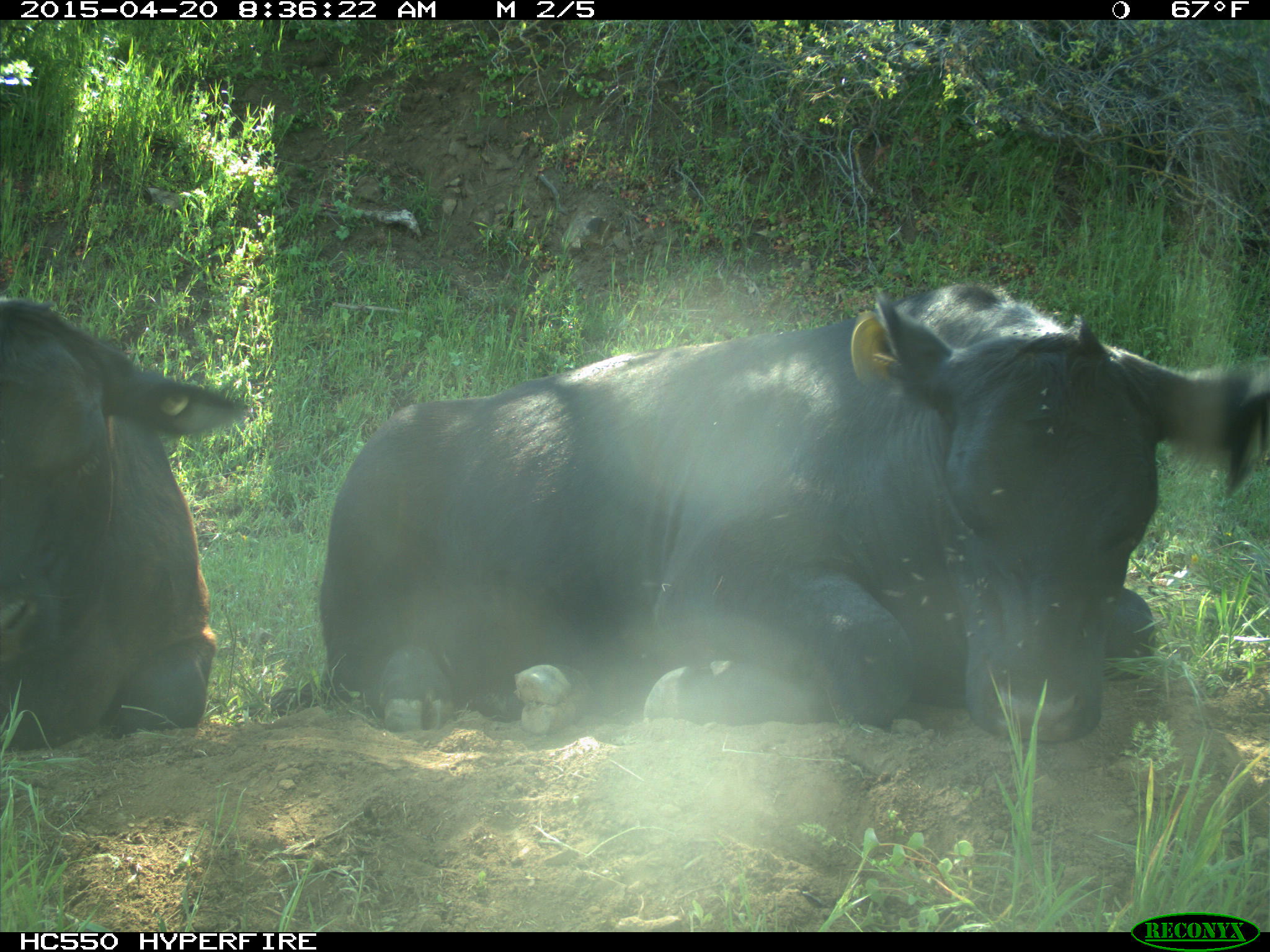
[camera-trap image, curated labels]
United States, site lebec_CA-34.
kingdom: Animalia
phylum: Chordata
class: Mammalia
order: Artiodactyla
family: Bovidae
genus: Bos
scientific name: Bos taurus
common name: domestic cow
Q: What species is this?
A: Bos taurus (domestic cow).